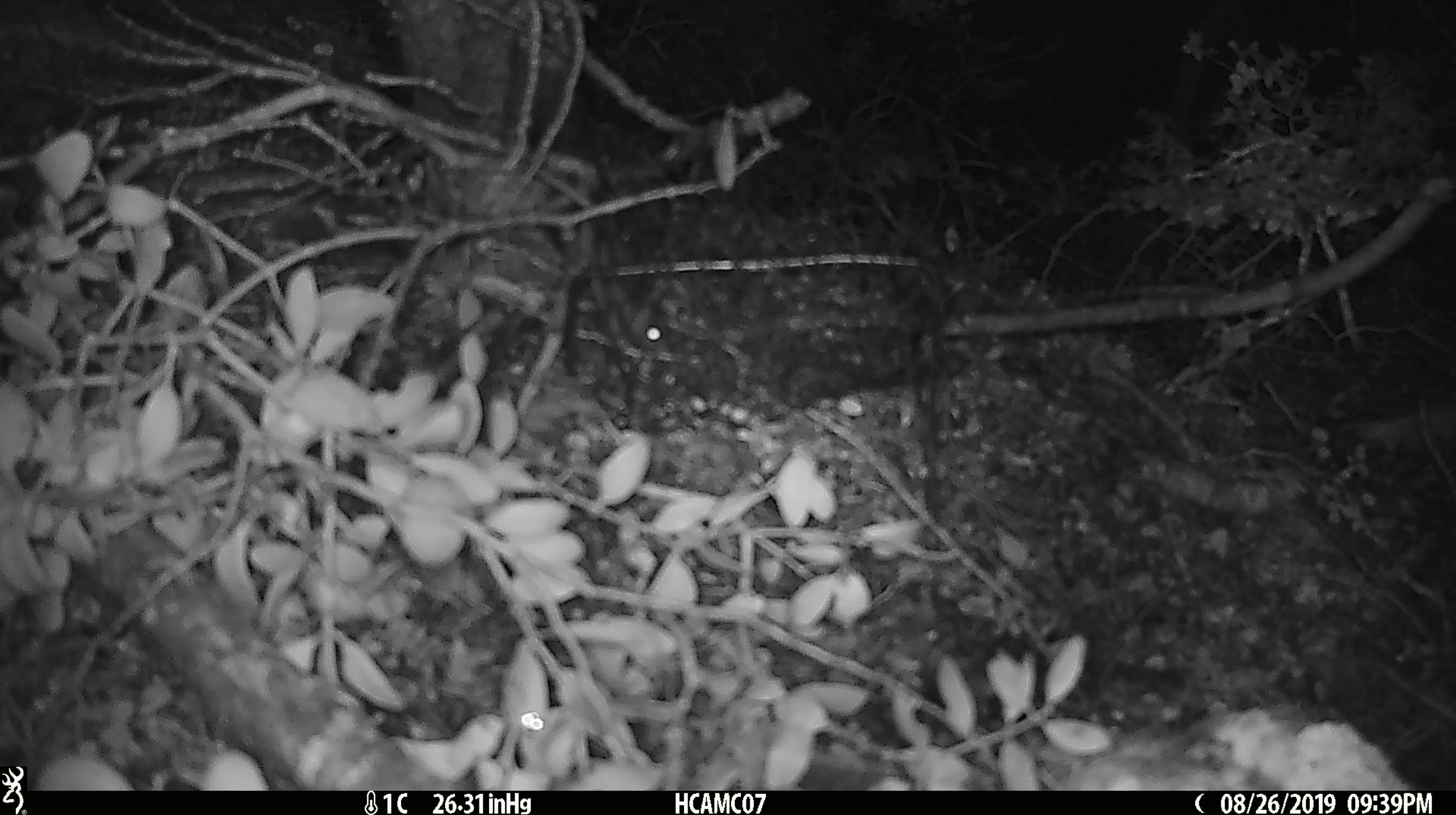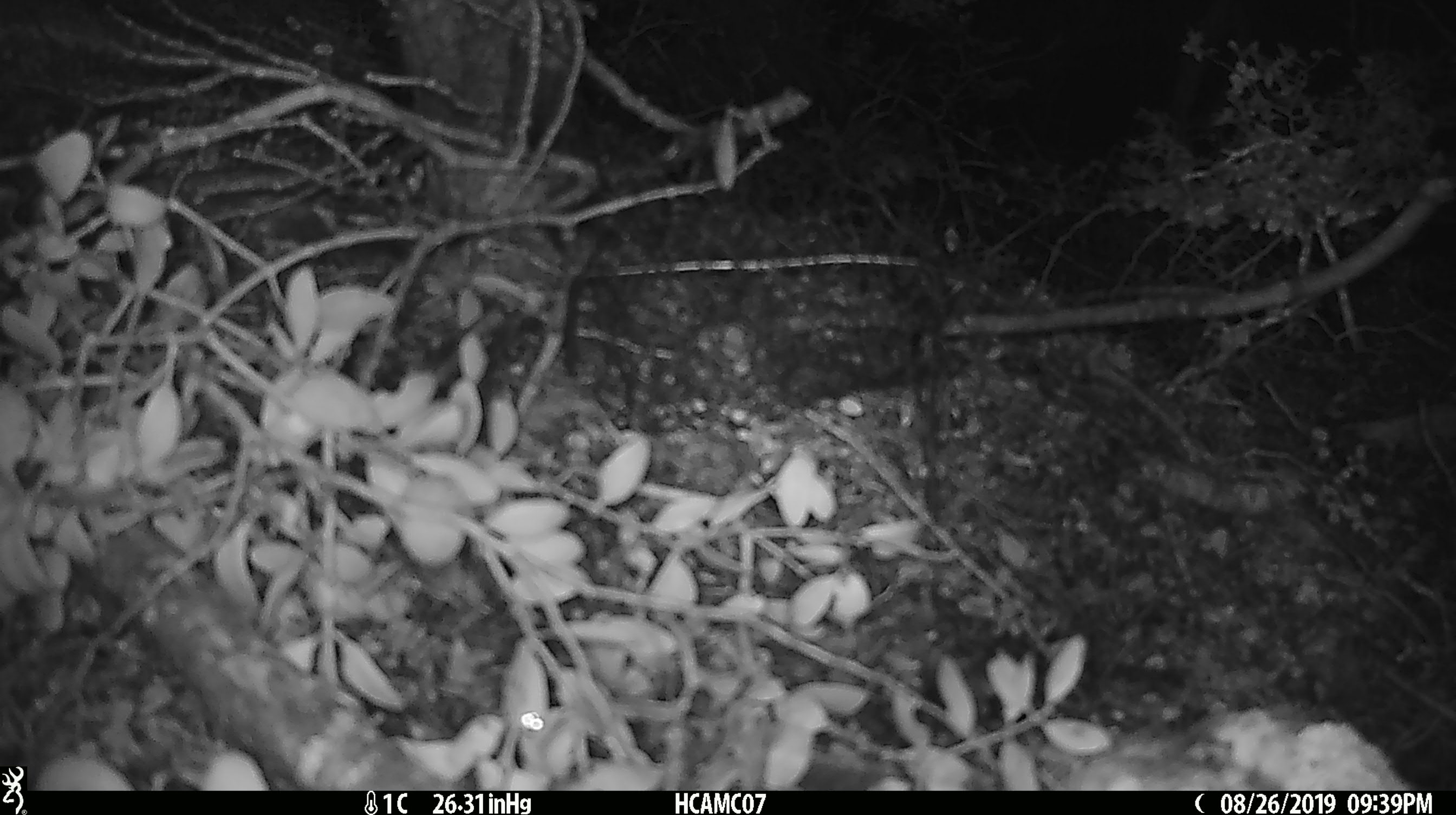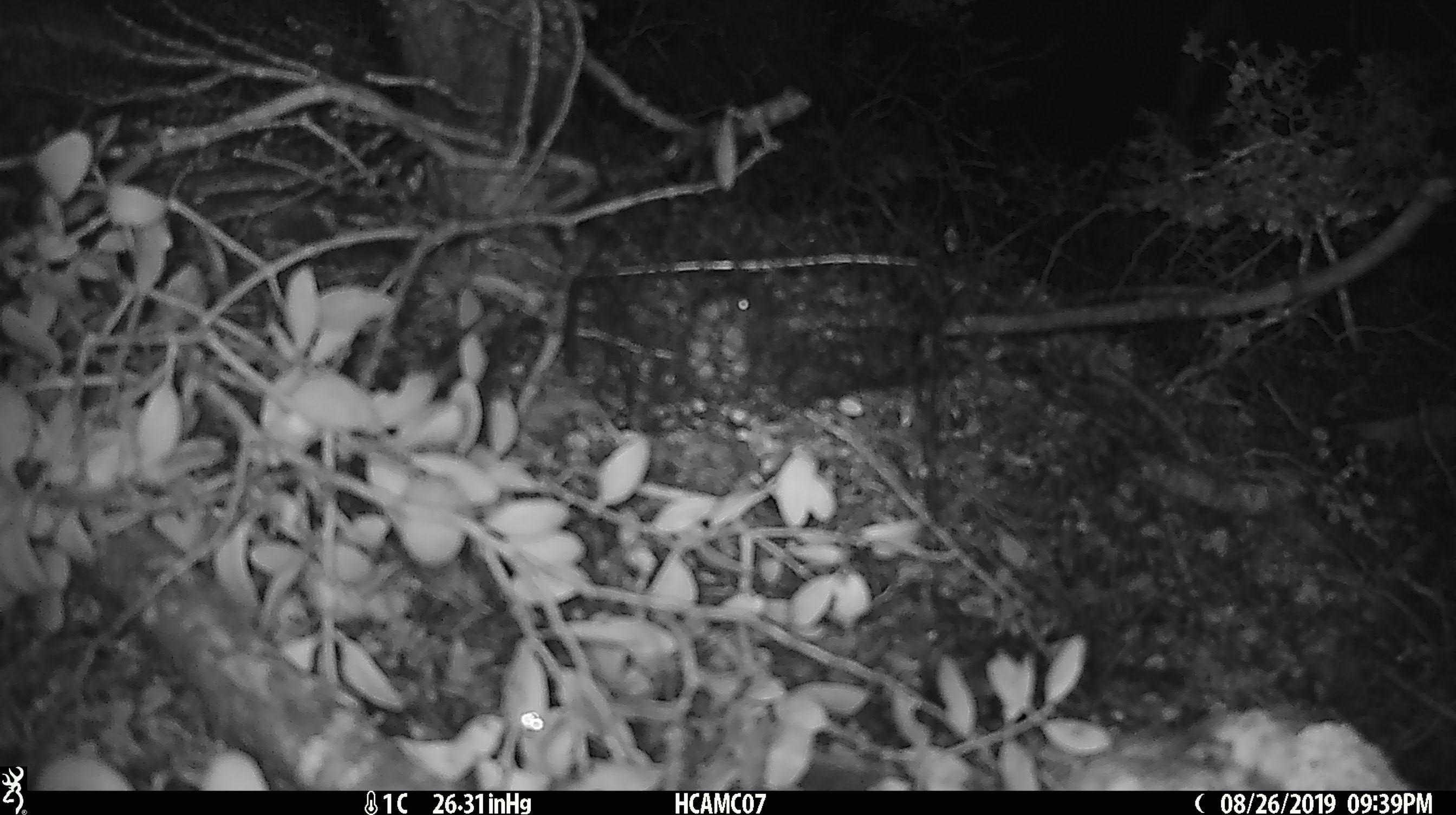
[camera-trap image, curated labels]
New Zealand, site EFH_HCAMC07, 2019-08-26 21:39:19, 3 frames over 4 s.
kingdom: Animalia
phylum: Chordata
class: Mammalia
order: Rodentia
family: Muridae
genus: Mus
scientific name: Mus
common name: mouse